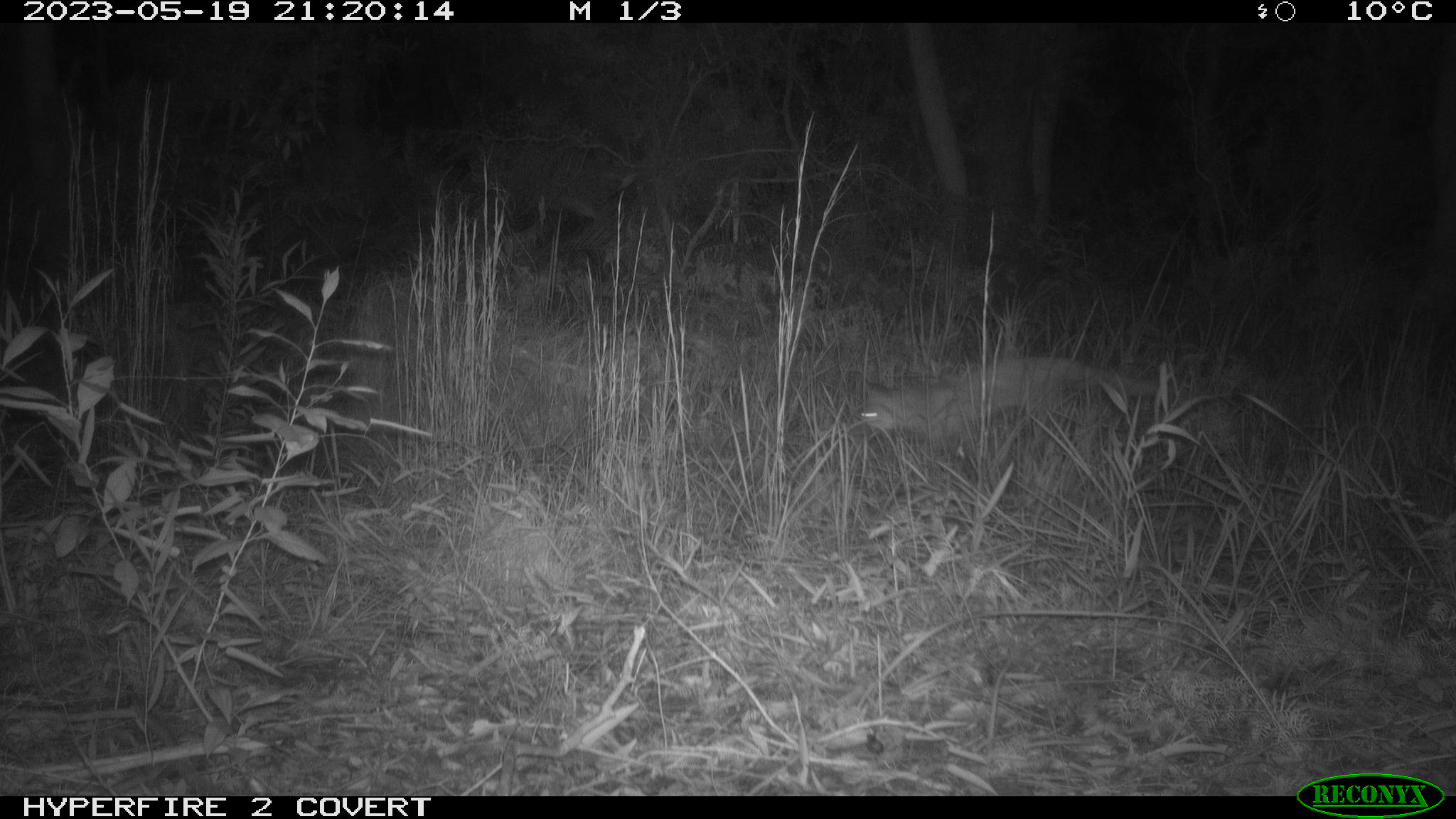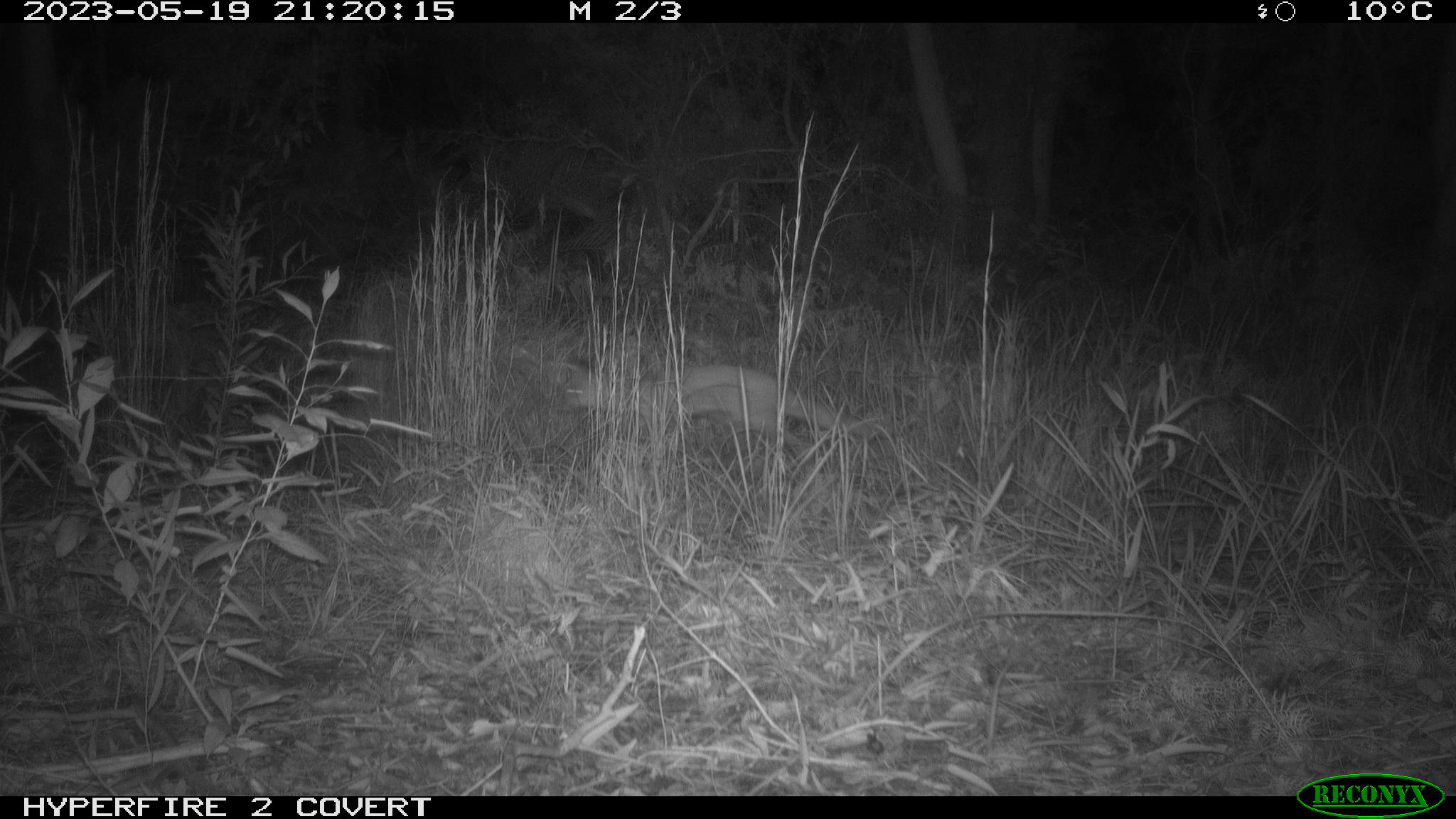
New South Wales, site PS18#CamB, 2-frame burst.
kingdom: Animalia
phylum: Chordata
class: Mammalia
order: Carnivora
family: Canidae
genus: Vulpes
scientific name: Vulpes vulpes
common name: red fox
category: fox